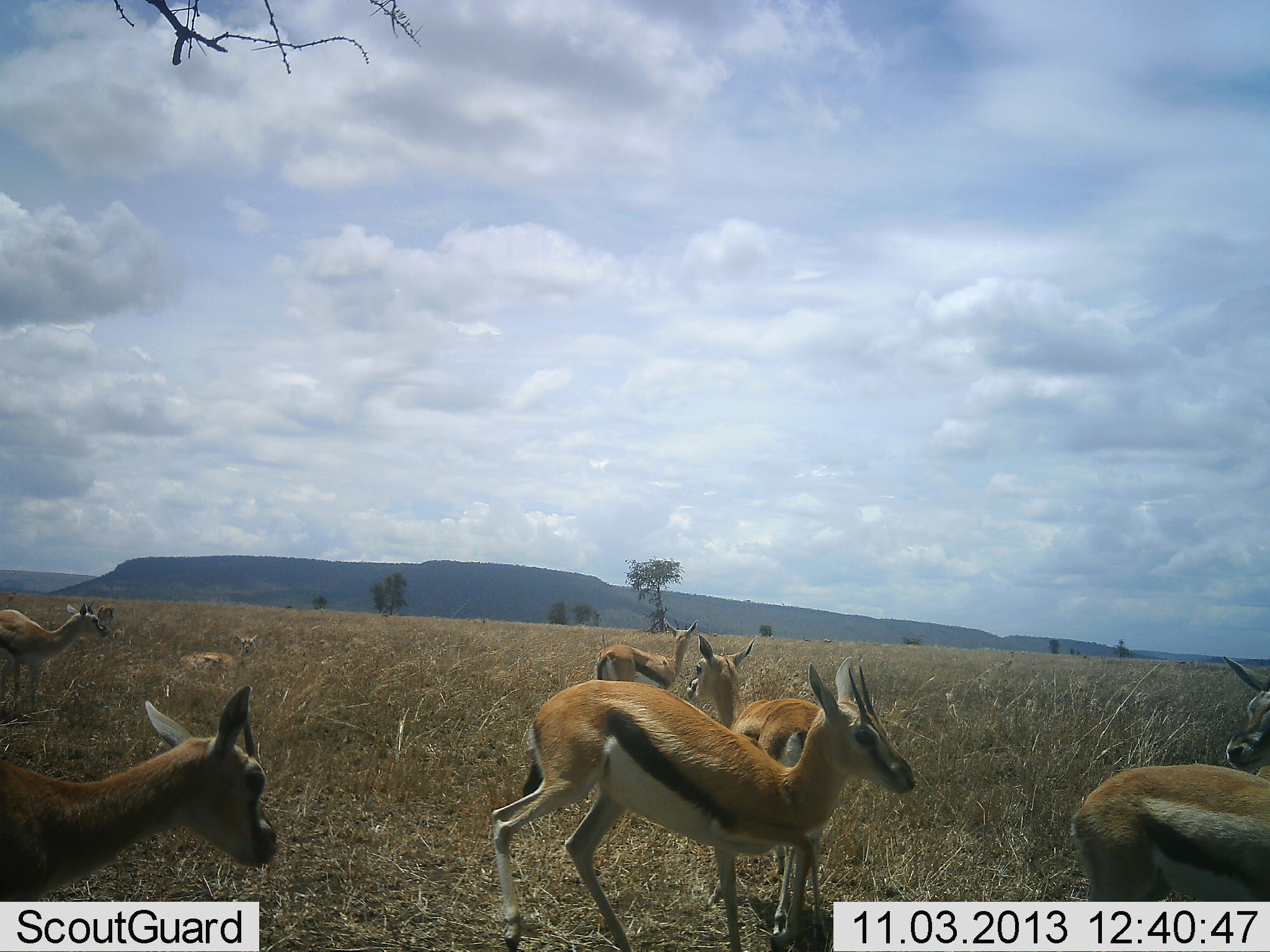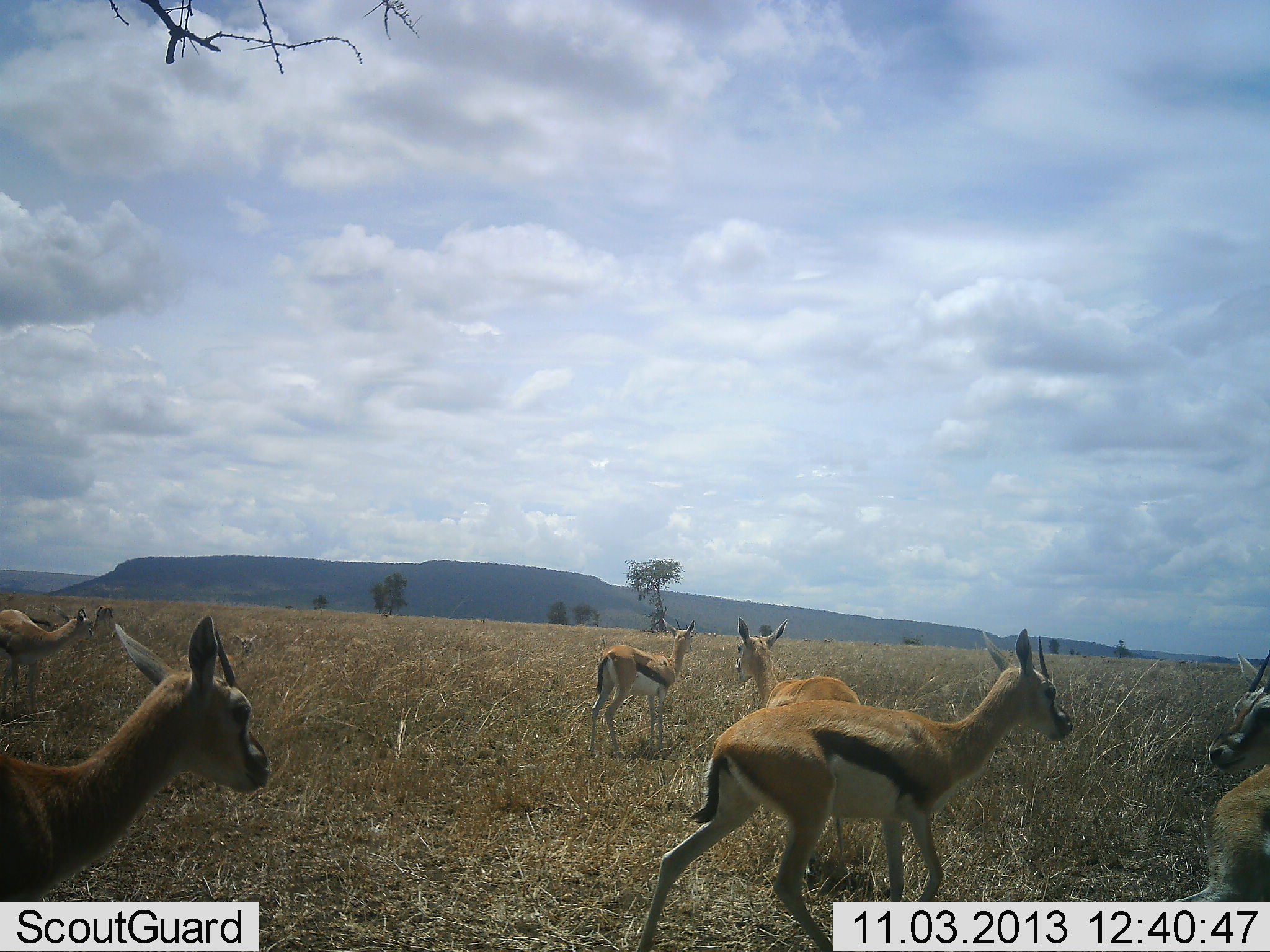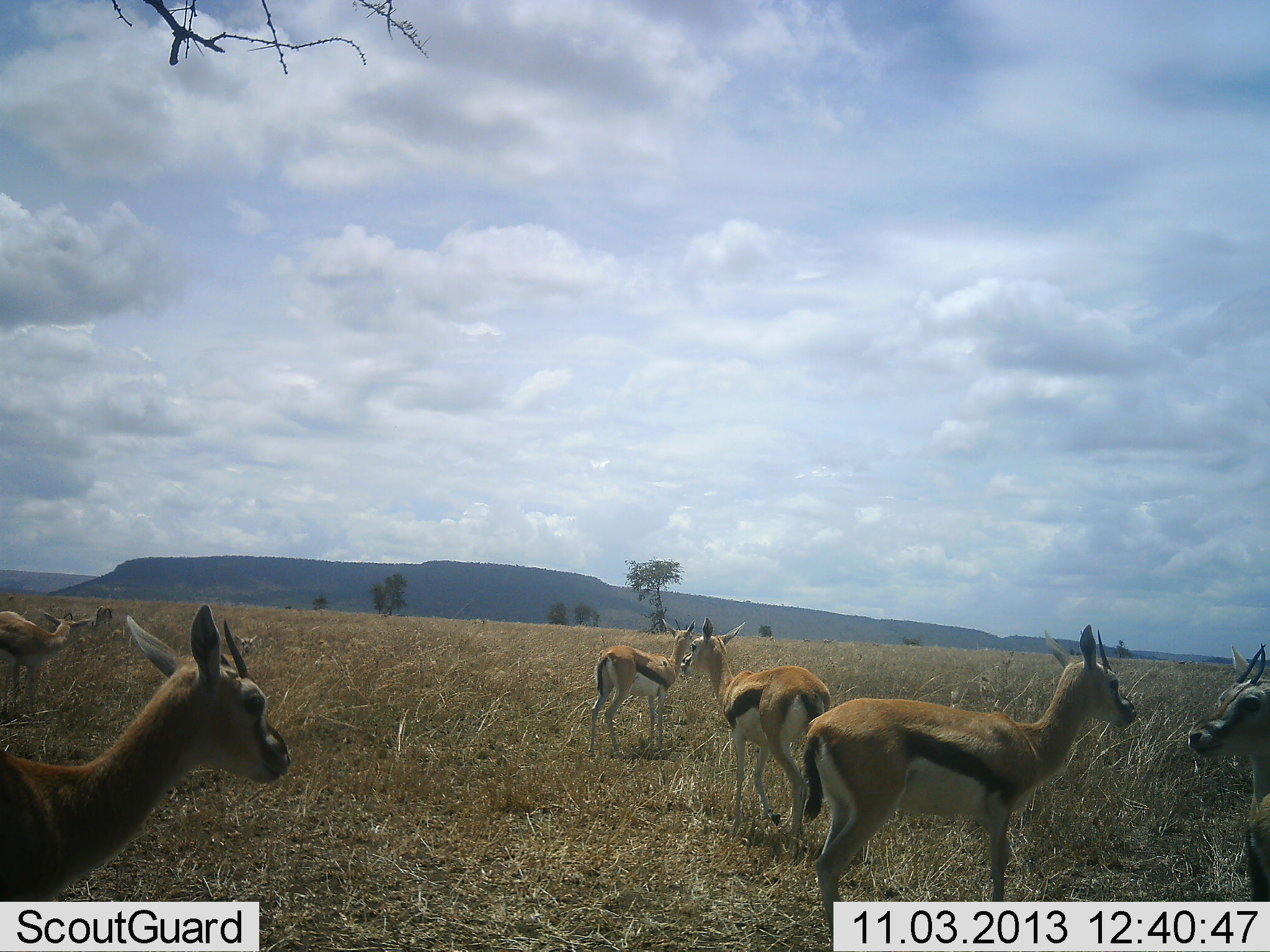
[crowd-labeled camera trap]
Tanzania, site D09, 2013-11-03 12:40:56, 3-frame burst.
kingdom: Animalia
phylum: Chordata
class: Mammalia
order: Artiodactyla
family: Bovidae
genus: Eudorcas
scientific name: Eudorcas thomsonii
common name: thomson's gazelle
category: gazellethomsons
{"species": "gazellethomsons (thomson's gazelle) (Eudorcas thomsonii)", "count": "7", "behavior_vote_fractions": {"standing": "64%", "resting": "5%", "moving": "74%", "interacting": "14%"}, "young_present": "4%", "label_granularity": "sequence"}